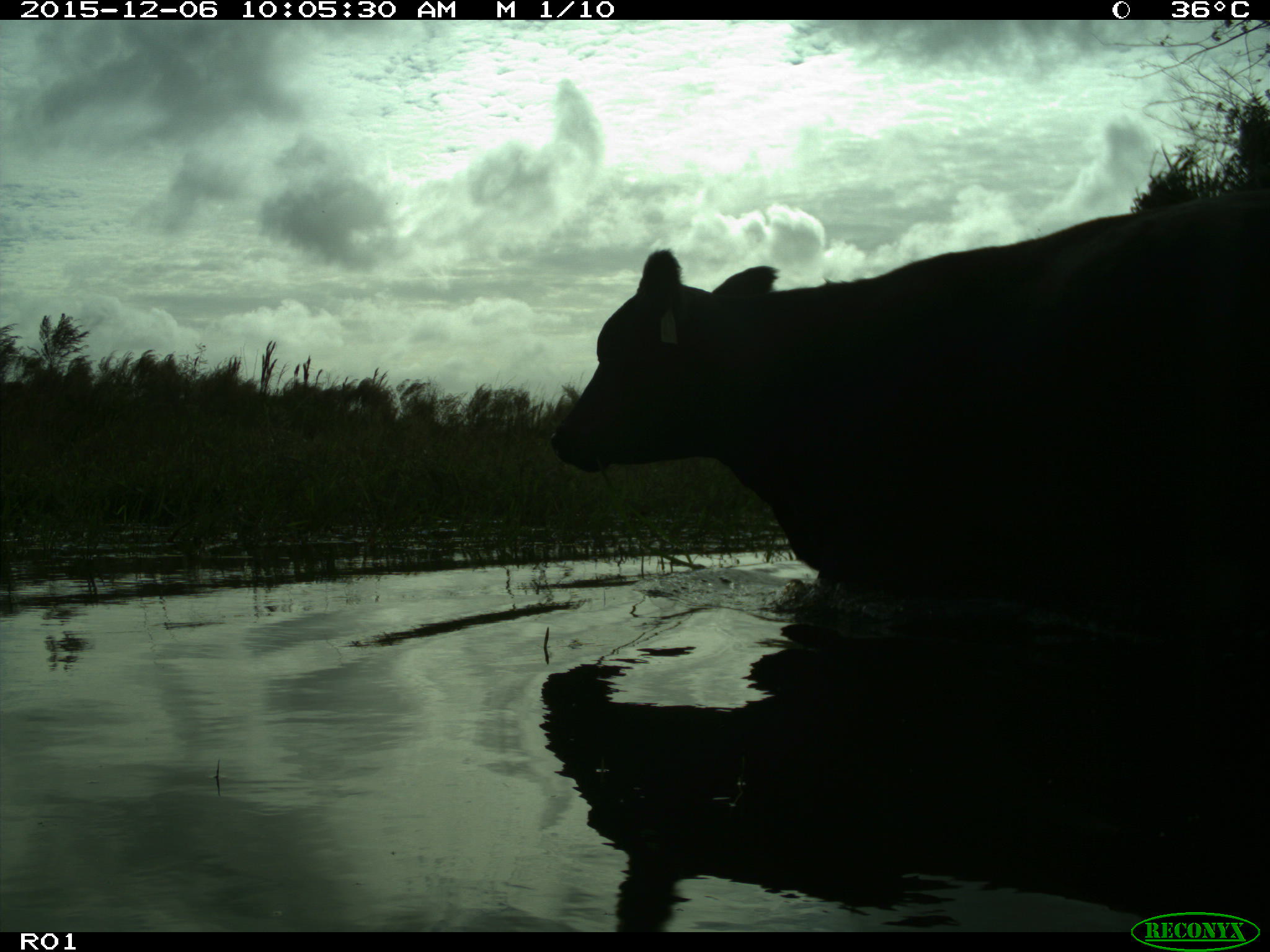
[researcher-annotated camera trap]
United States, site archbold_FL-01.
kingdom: Animalia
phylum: Chordata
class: Mammalia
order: Artiodactyla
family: Bovidae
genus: Bos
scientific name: Bos taurus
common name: domestic cow